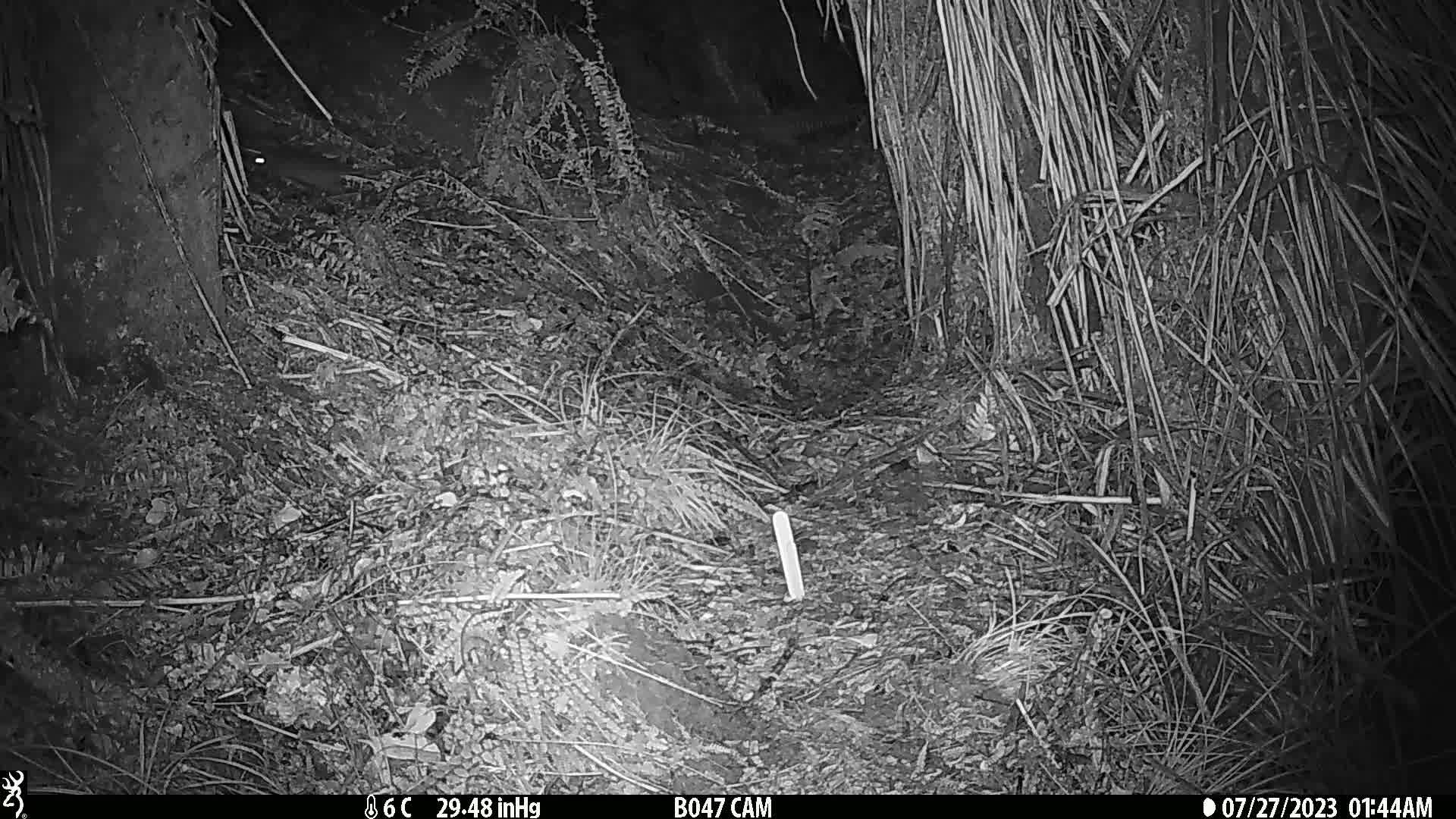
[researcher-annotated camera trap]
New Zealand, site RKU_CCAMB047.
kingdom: Animalia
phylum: Chordata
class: Mammalia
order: Rodentia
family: Muridae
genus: Rattus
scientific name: Rattus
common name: rat